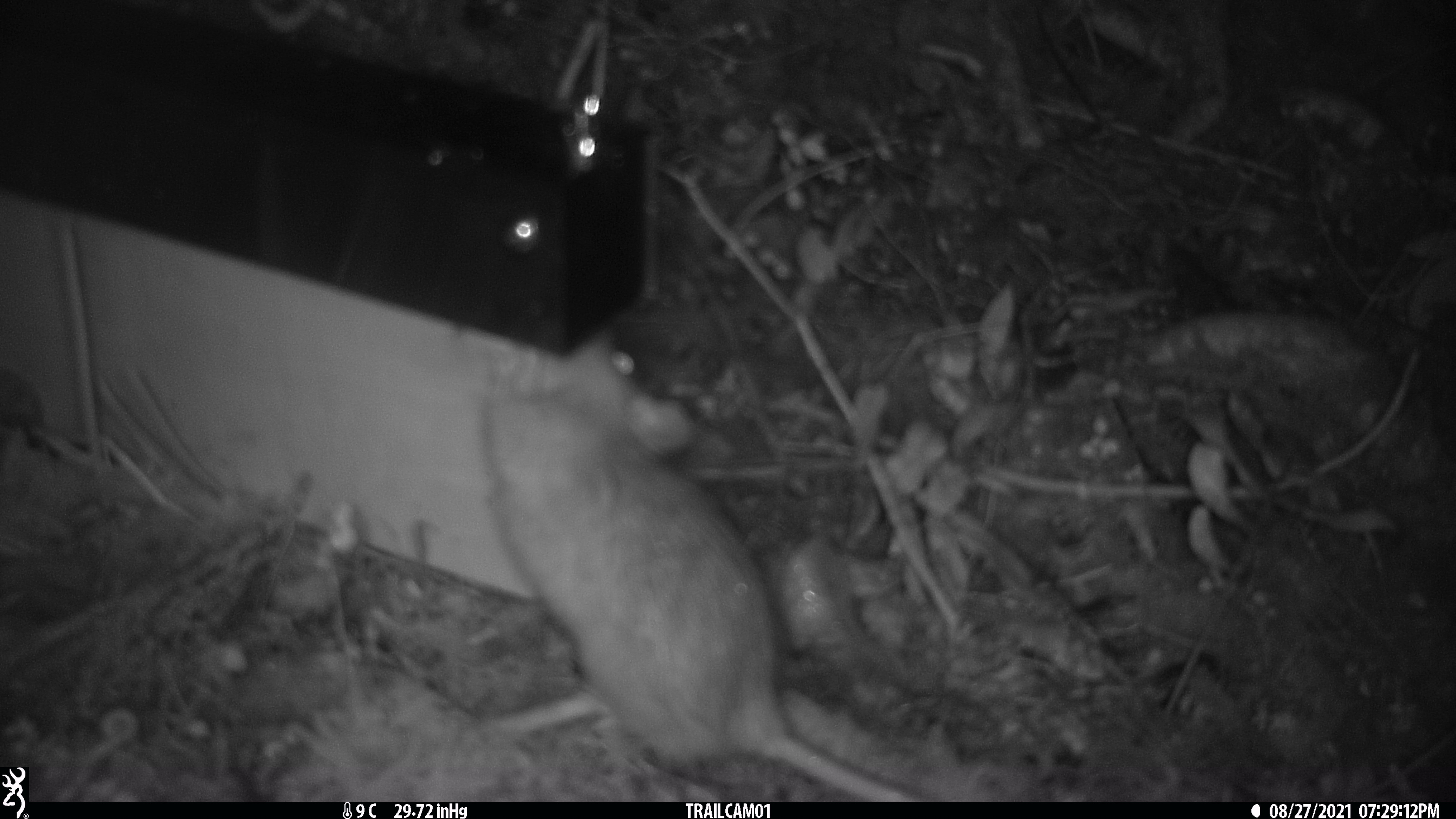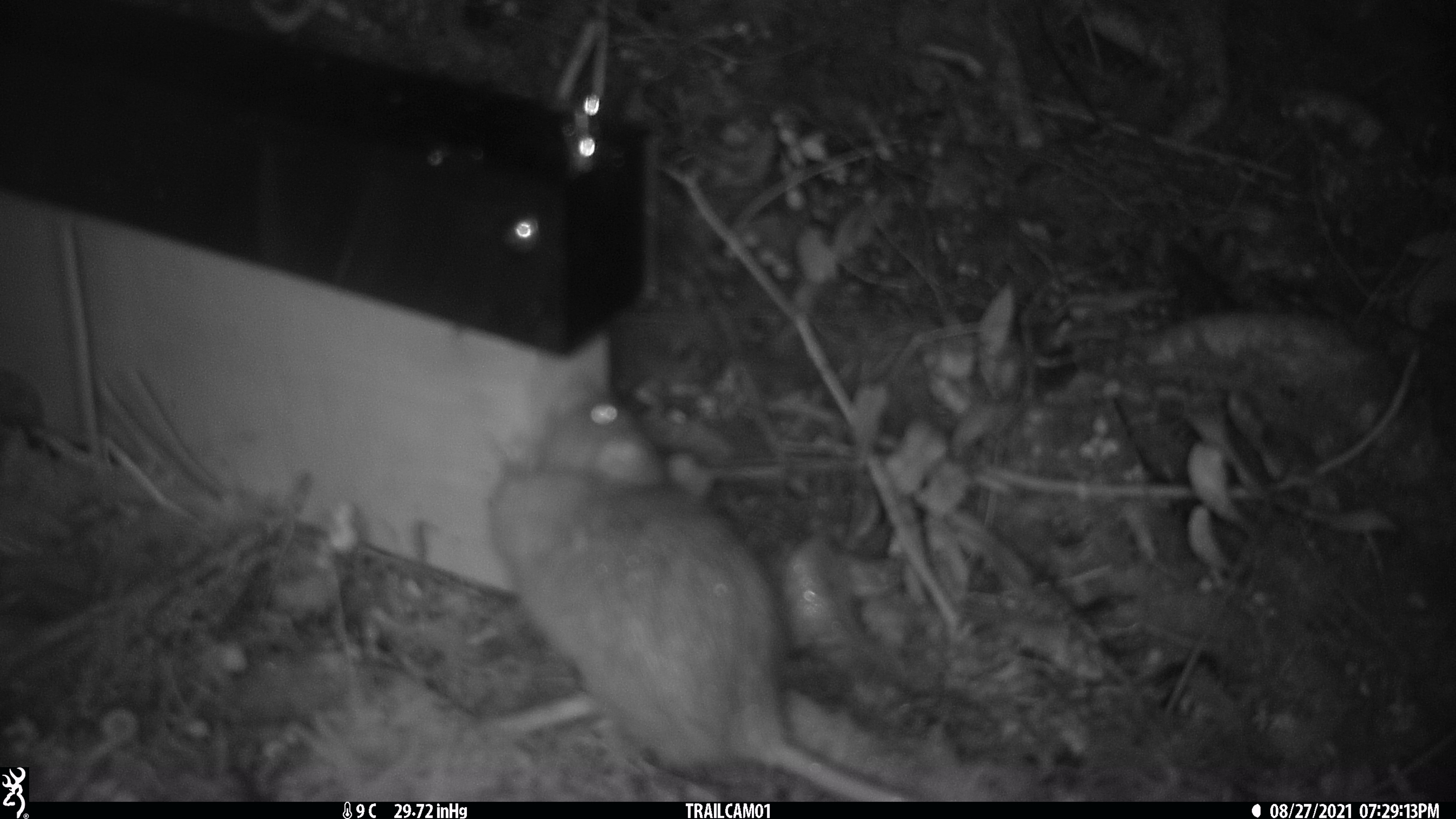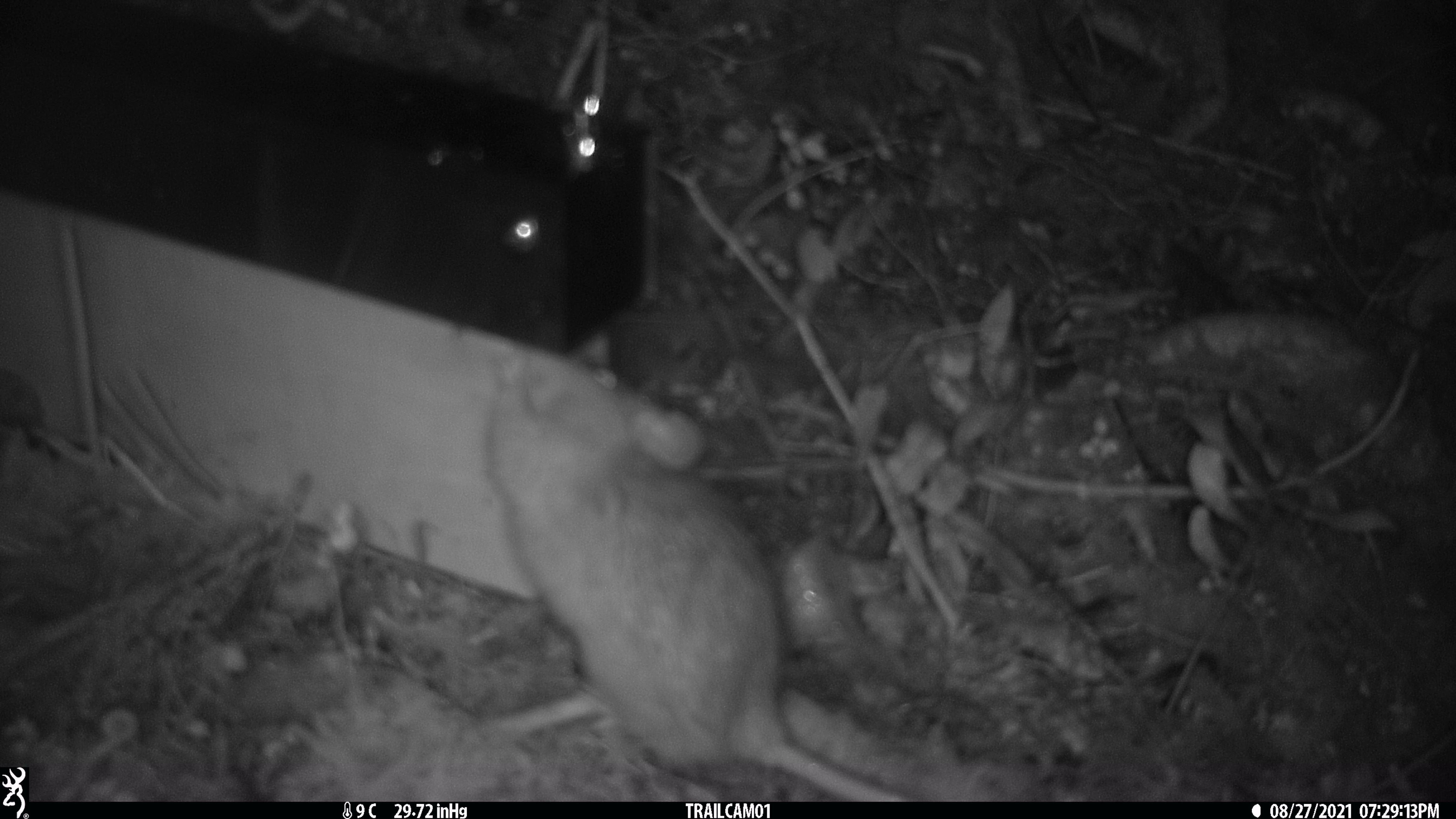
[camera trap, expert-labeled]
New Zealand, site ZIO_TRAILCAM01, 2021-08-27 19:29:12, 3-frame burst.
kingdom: Animalia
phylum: Chordata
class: Mammalia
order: Rodentia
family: Muridae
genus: Rattus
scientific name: Rattus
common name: rat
Rat (Rattus).